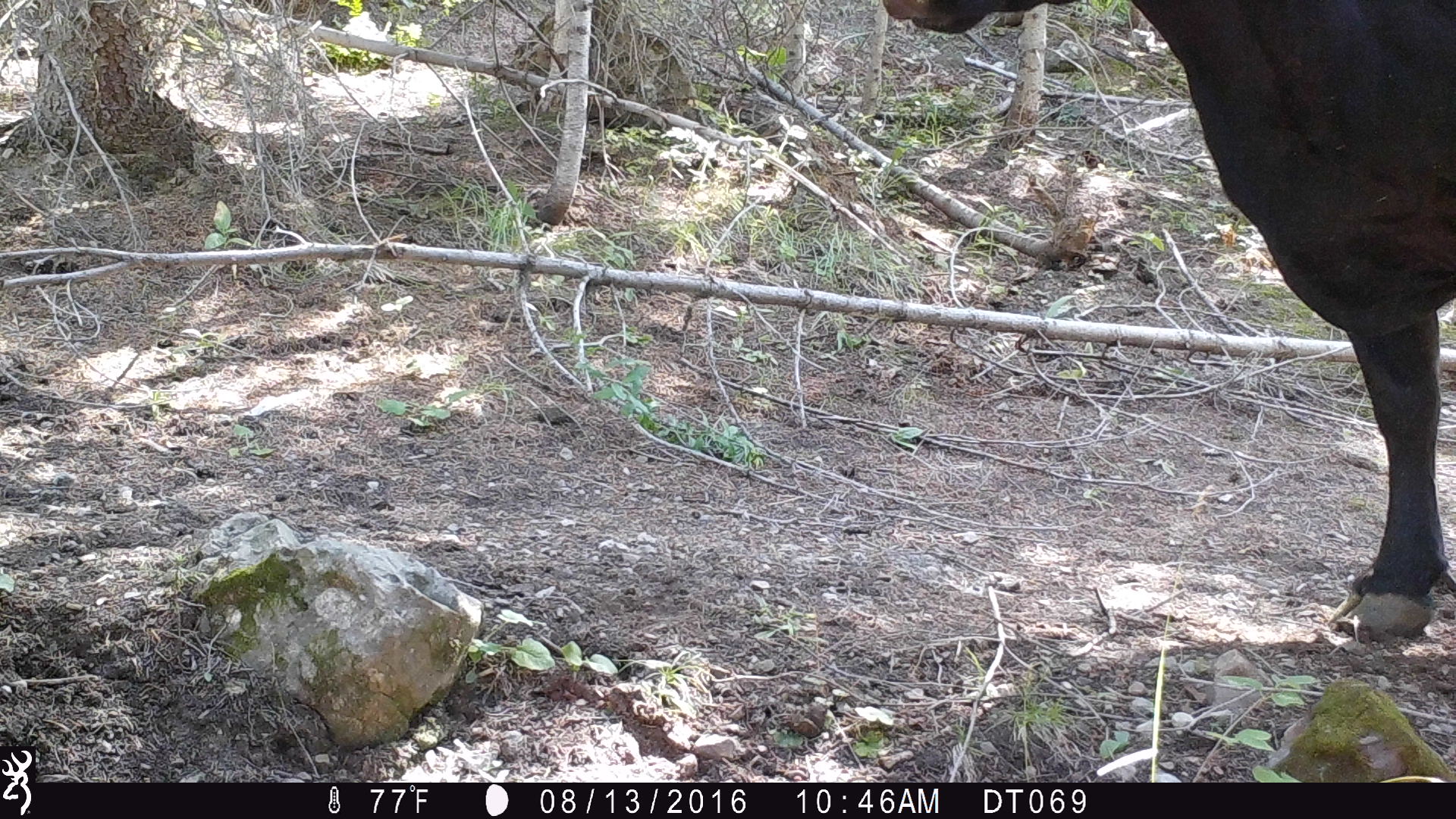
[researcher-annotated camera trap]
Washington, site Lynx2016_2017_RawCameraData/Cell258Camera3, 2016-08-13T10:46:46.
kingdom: Animalia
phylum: Chordata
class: Mammalia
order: Artiodactyla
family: Bovidae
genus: Bos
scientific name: Bos taurus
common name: domestic cattle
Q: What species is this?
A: Domestic cattle (Bos taurus).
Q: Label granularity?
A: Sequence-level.